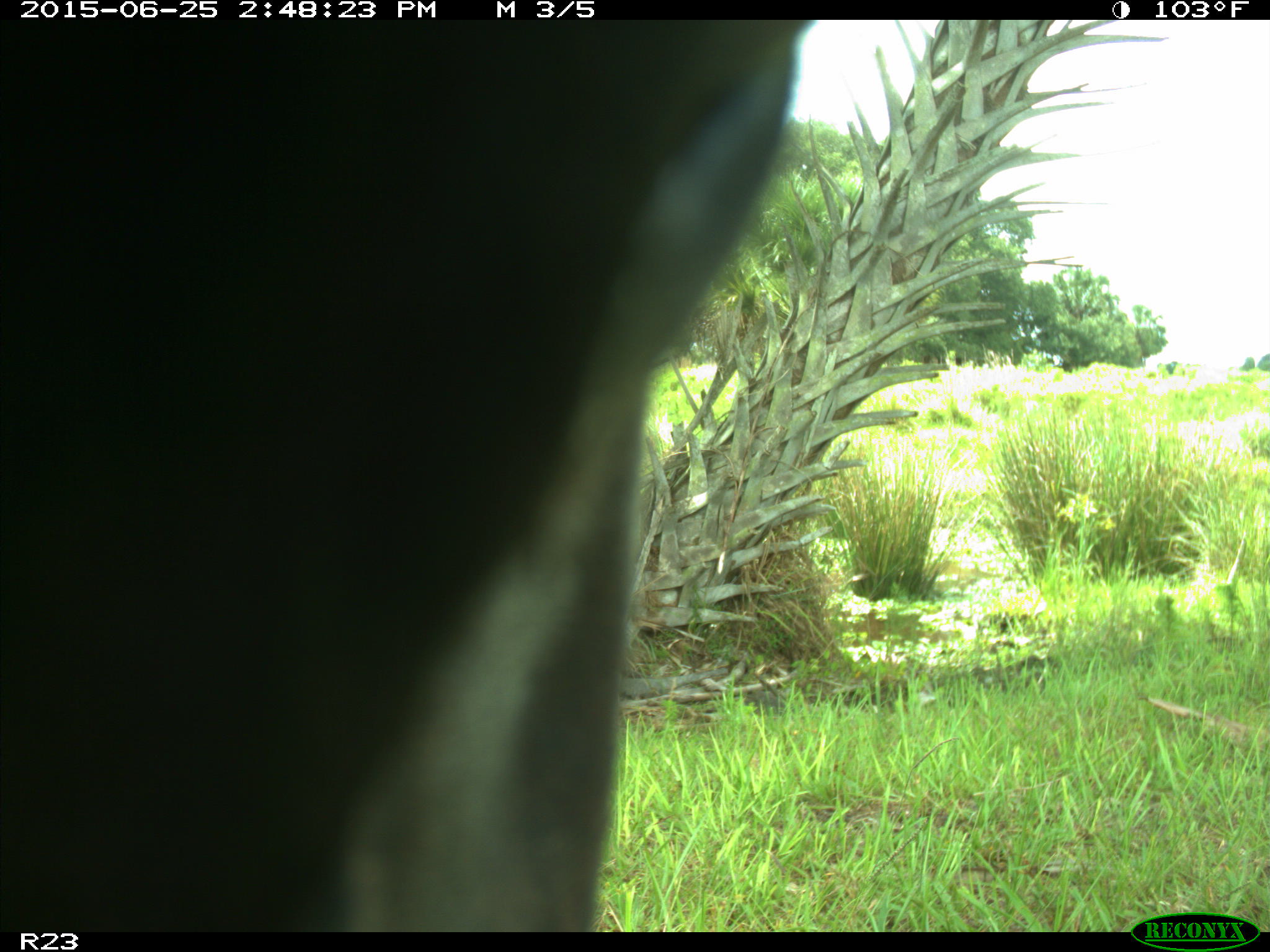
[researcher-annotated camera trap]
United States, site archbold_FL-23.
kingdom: Animalia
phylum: Chordata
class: Mammalia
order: Artiodactyla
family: Bovidae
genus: Bos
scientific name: Bos taurus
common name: domestic cow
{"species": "Bos taurus (domestic cow)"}